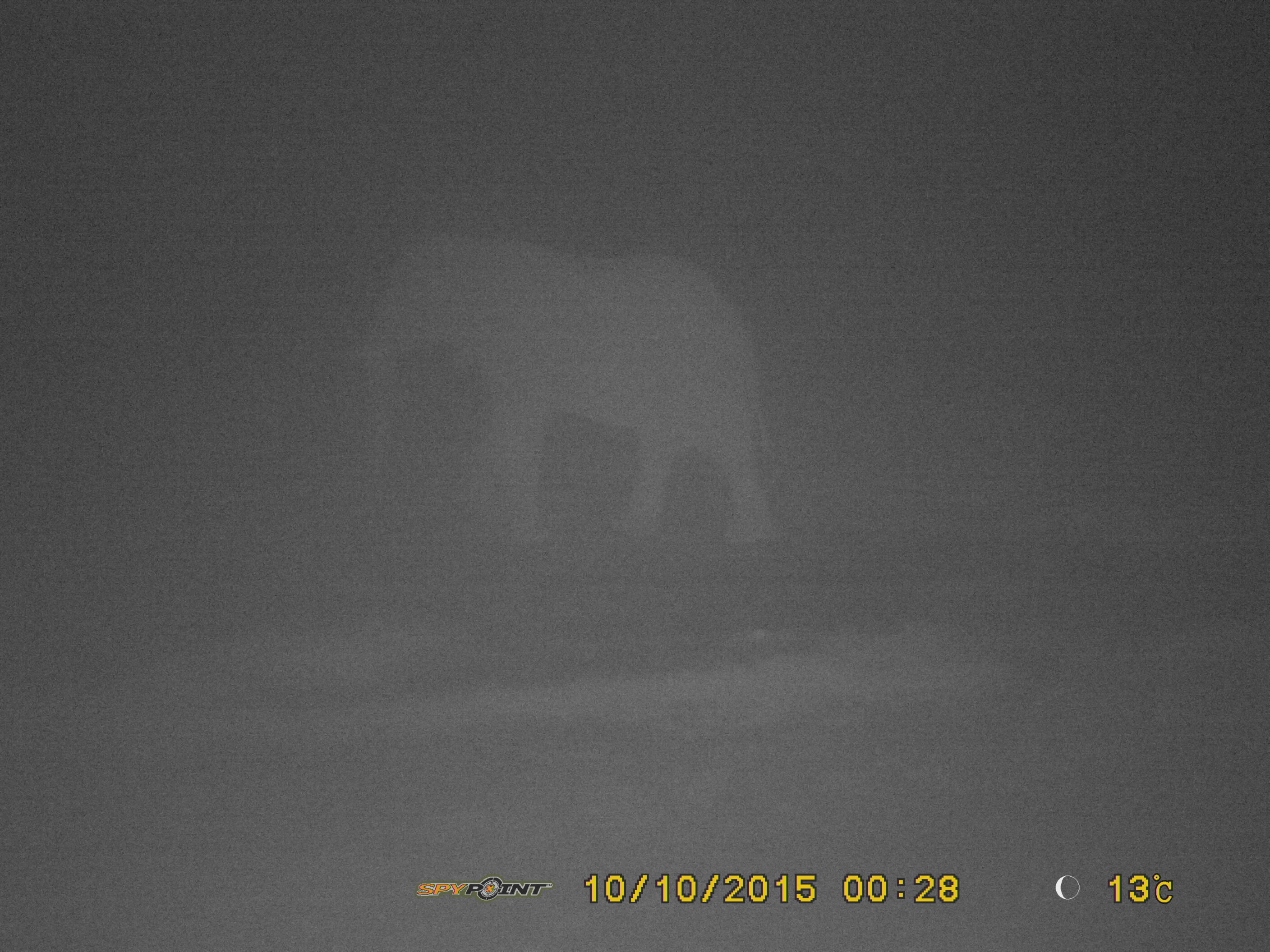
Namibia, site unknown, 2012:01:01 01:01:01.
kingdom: Animalia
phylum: Chordata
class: Mammalia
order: Proboscidea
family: Elephantidae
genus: Loxodonta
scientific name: Loxodonta africana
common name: african elephant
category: loxodanta africana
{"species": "loxodanta africana (african elephant) (Loxodonta africana)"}